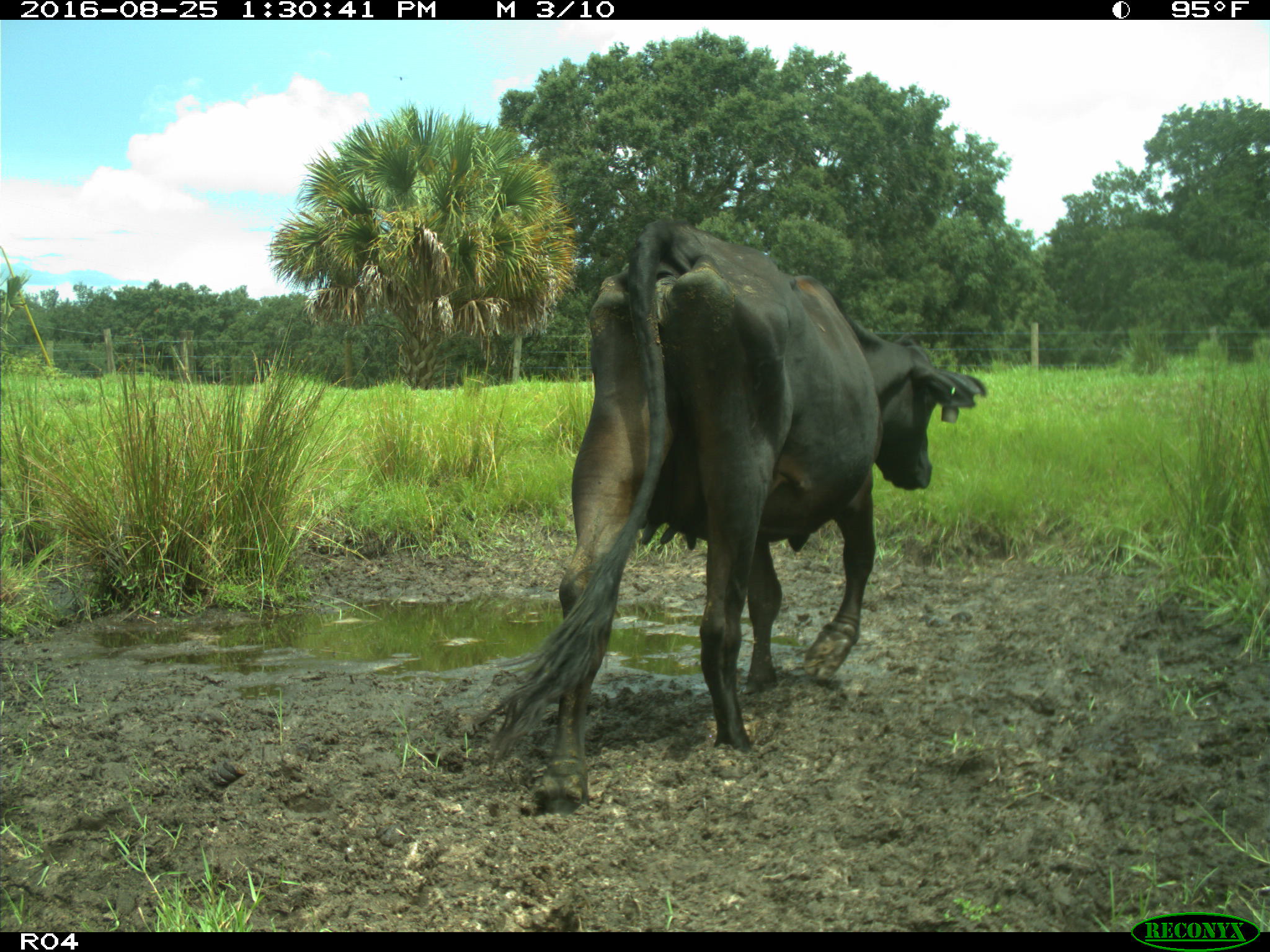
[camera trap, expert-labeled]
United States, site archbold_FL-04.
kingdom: Animalia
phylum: Chordata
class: Mammalia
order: Artiodactyla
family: Bovidae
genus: Bos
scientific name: Bos taurus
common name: domestic cow